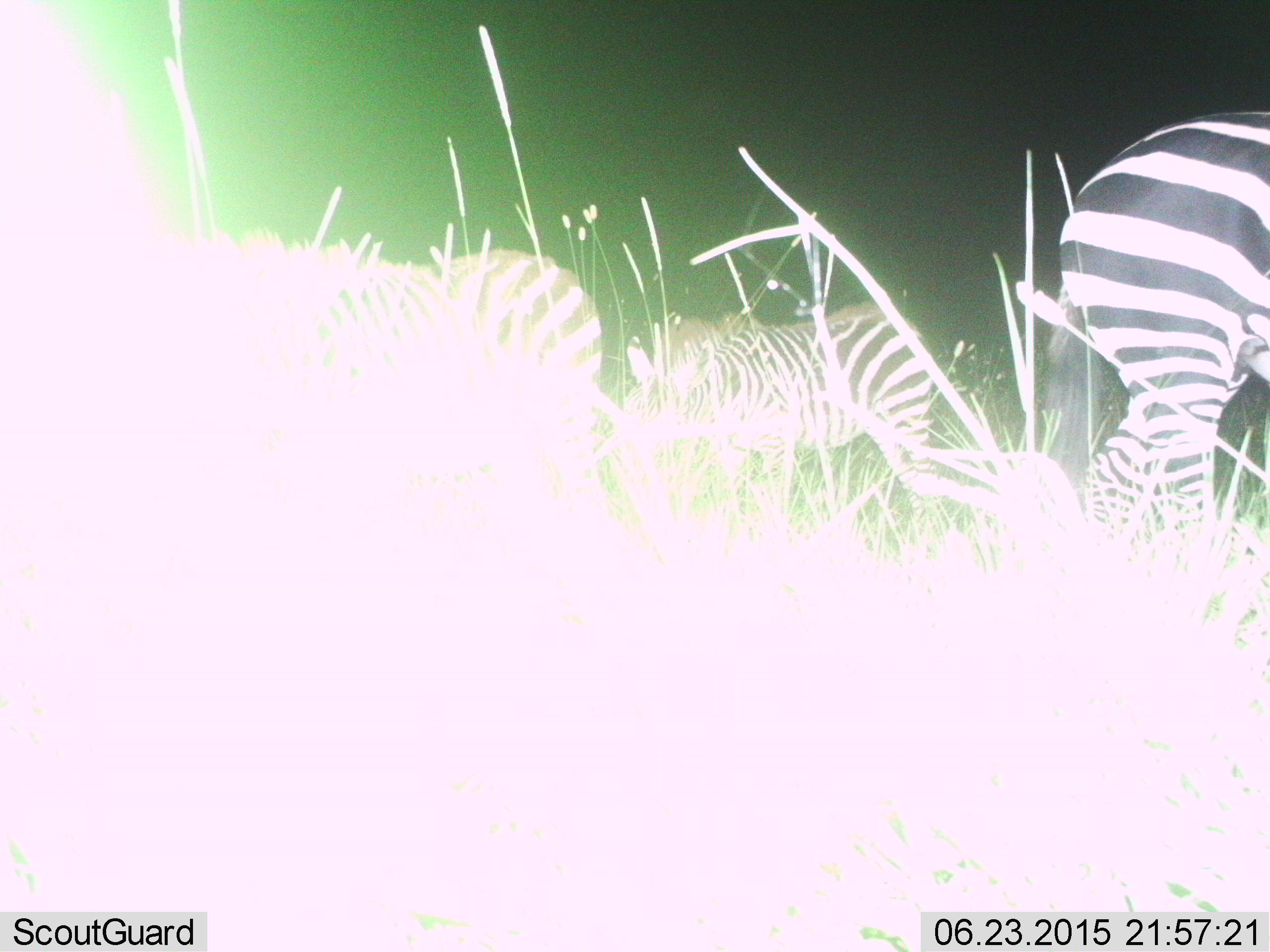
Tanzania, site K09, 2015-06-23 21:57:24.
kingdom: Animalia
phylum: Chordata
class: Mammalia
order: Perissodactyla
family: Equidae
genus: Equus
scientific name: Equus quagga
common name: plains zebra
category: zebra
Zebra (plains zebra) (Equus quagga), count 3. Behavior (volunteer vote fractions): standing 70%, resting 0%, moving 20%, interacting 0%. Young present (vote fraction): 20%. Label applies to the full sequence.